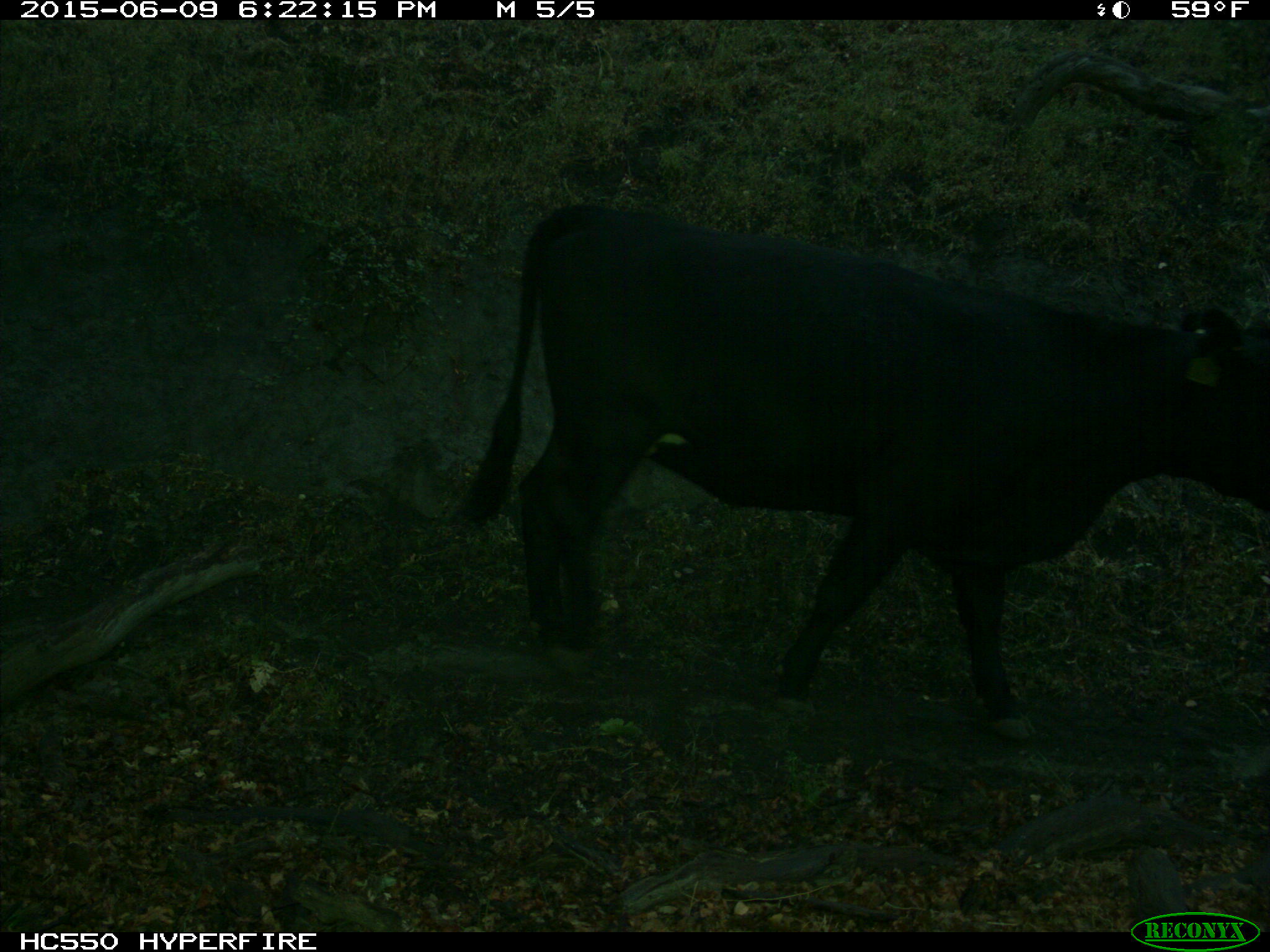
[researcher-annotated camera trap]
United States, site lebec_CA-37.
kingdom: Animalia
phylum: Chordata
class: Mammalia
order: Artiodactyla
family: Bovidae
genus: Bos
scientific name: Bos taurus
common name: domestic cow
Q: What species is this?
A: Bos taurus (domestic cow).